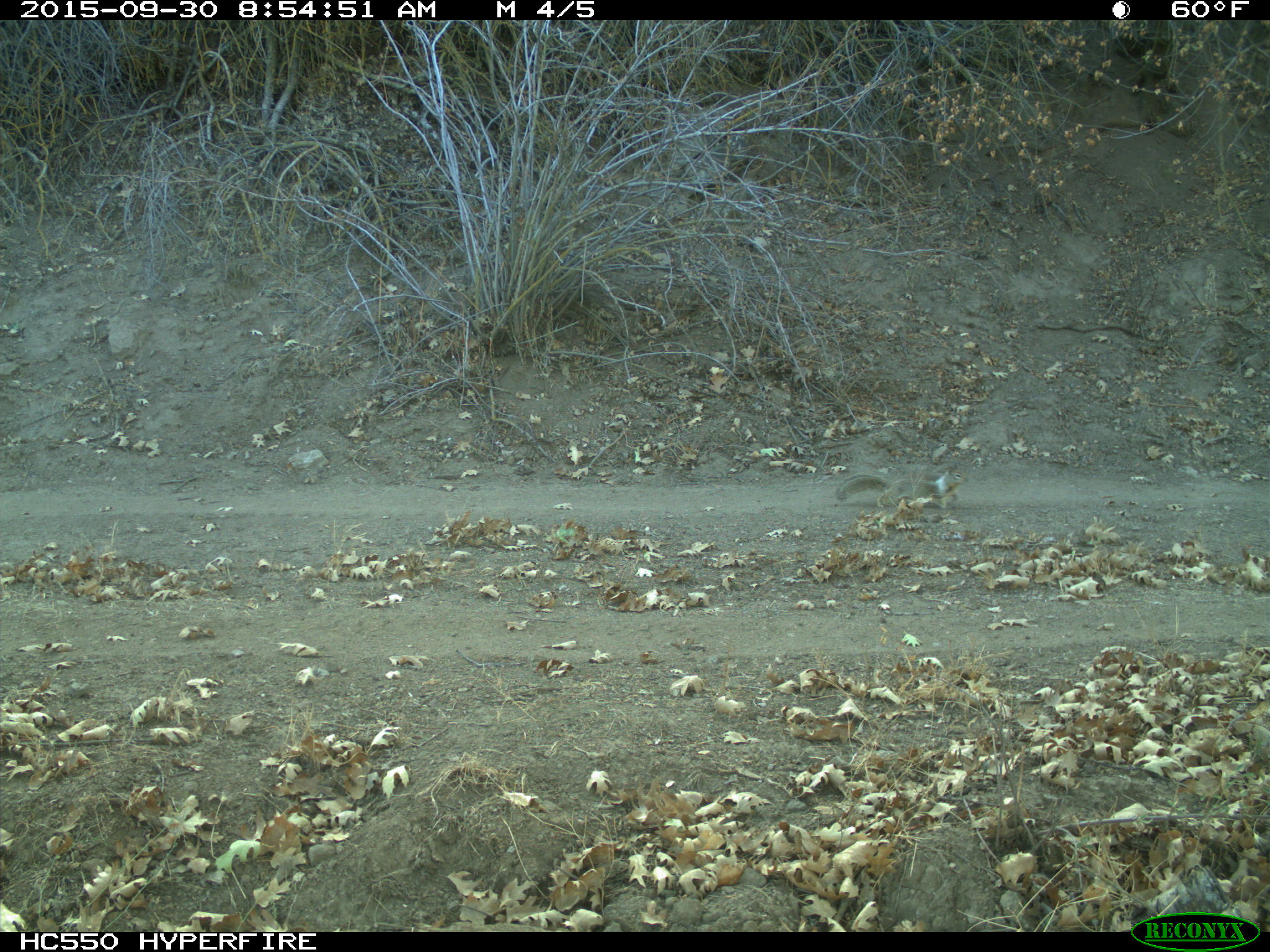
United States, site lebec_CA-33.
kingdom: Animalia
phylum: Chordata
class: Mammalia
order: Rodentia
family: Sciuridae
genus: Otospermophilus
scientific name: Otospermophilus beecheyi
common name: california ground squirrel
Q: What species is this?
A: Otospermophilus beecheyi (california ground squirrel).